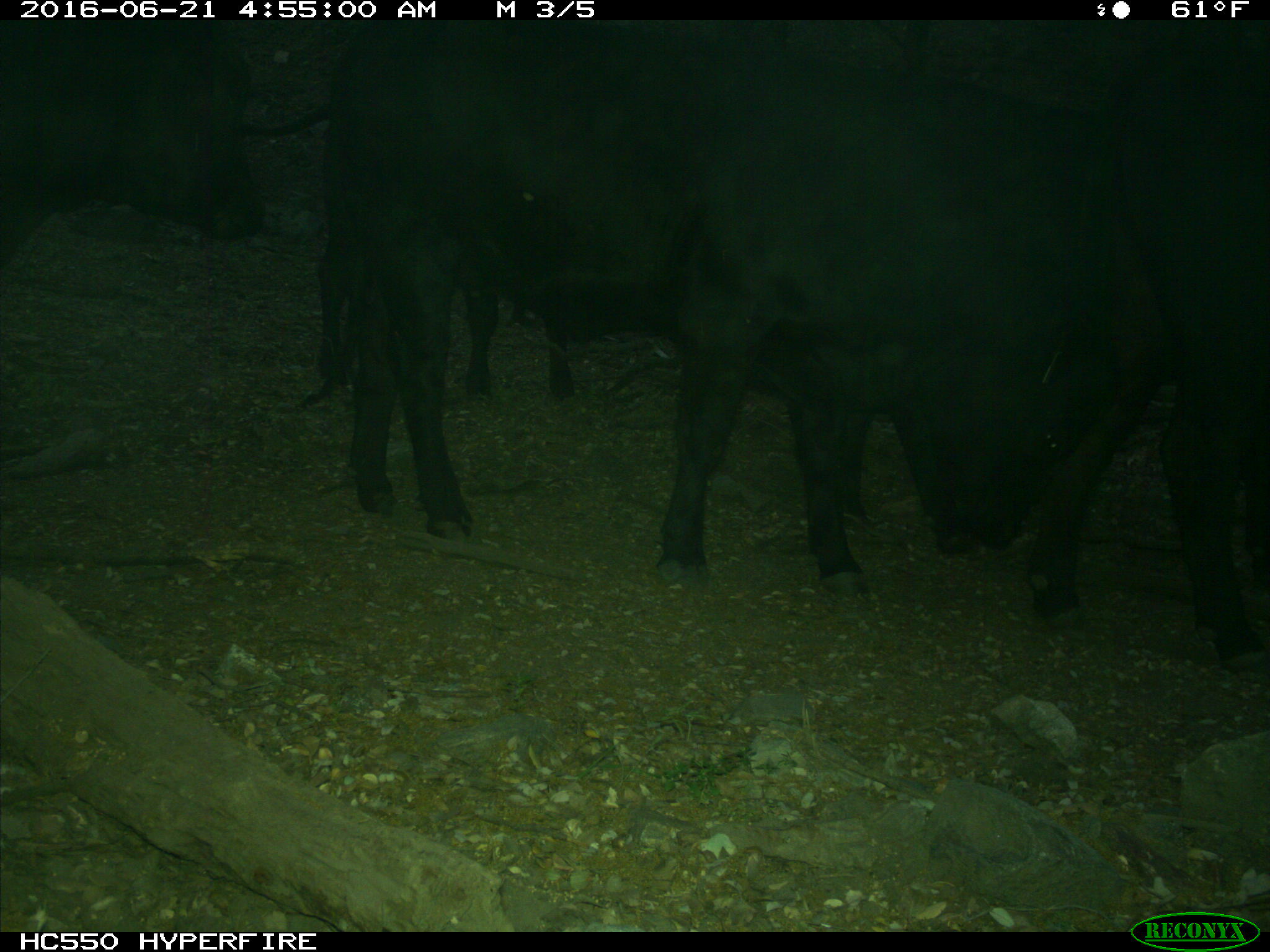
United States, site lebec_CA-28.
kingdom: Animalia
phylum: Chordata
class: Mammalia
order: Artiodactyla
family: Bovidae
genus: Bos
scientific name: Bos taurus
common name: domestic cow